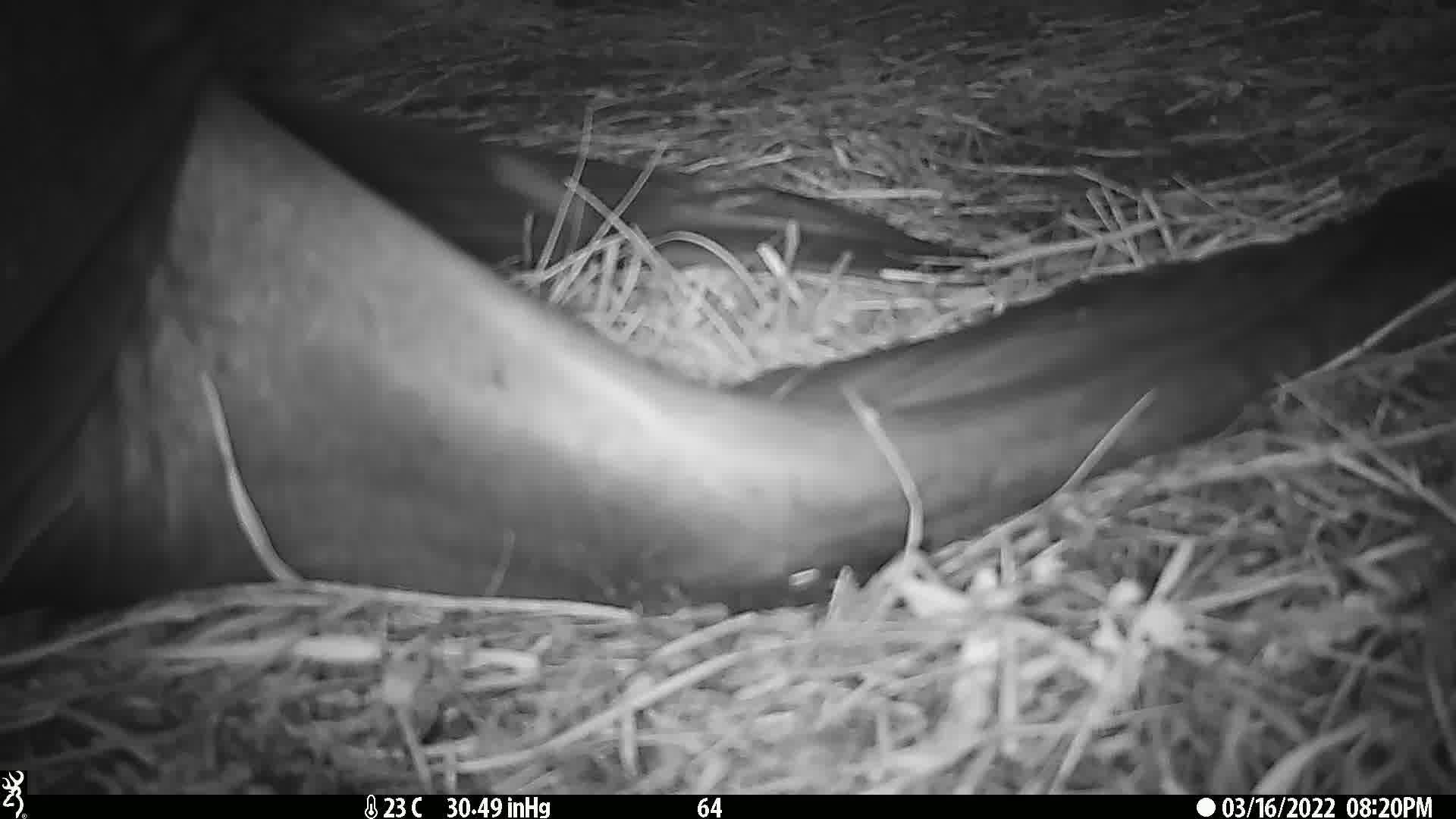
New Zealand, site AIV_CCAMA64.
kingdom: Animalia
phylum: Chordata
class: Mammalia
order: Carnivora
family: Otariidae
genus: Phocarctos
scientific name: Phocarctos hookeri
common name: new zealand sea lion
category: sealion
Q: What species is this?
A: Sealion (new zealand sea lion) (Phocarctos hookeri).